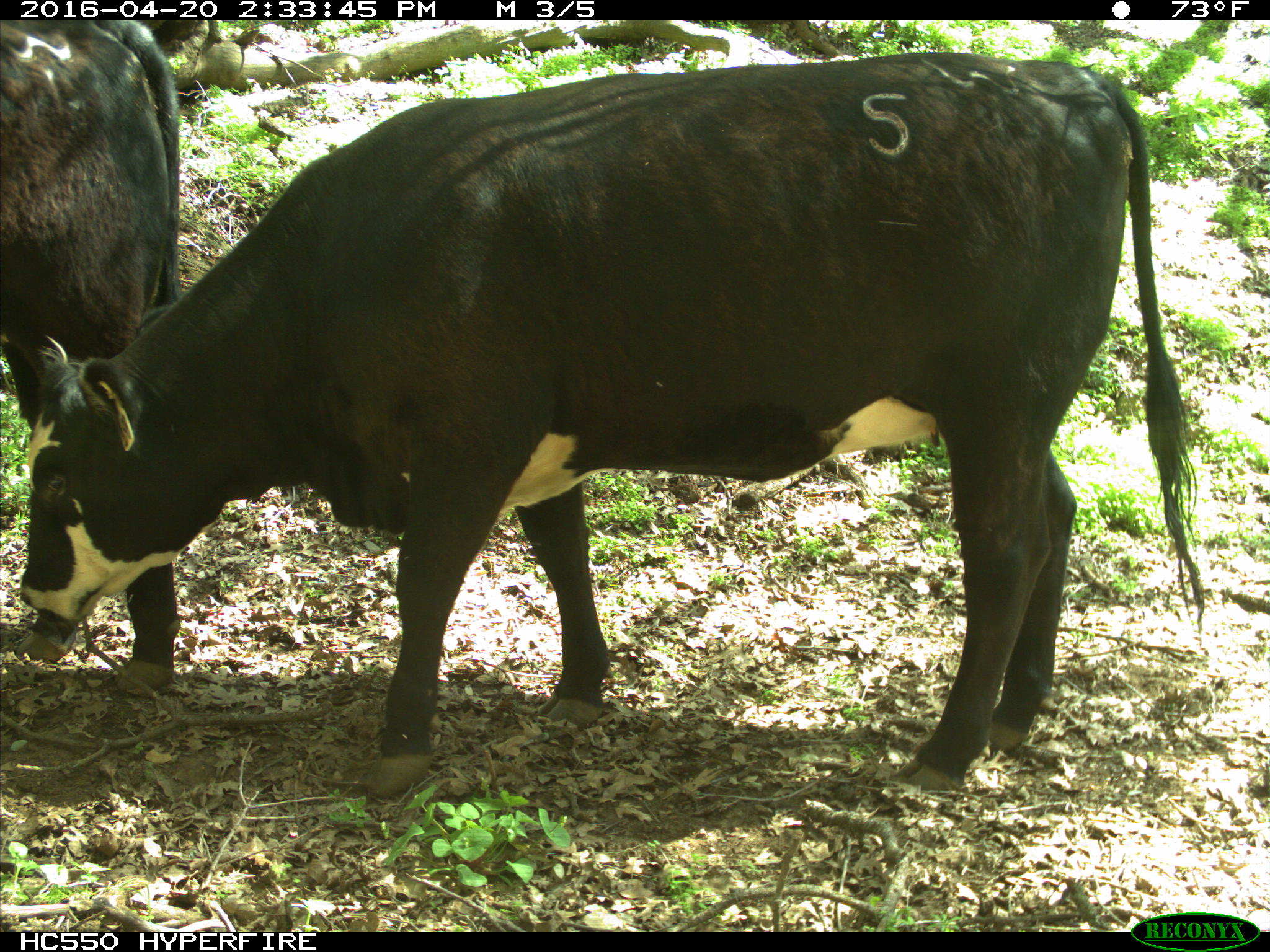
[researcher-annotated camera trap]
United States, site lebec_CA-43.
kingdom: Animalia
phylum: Chordata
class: Mammalia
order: Artiodactyla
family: Bovidae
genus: Bos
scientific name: Bos taurus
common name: domestic cow